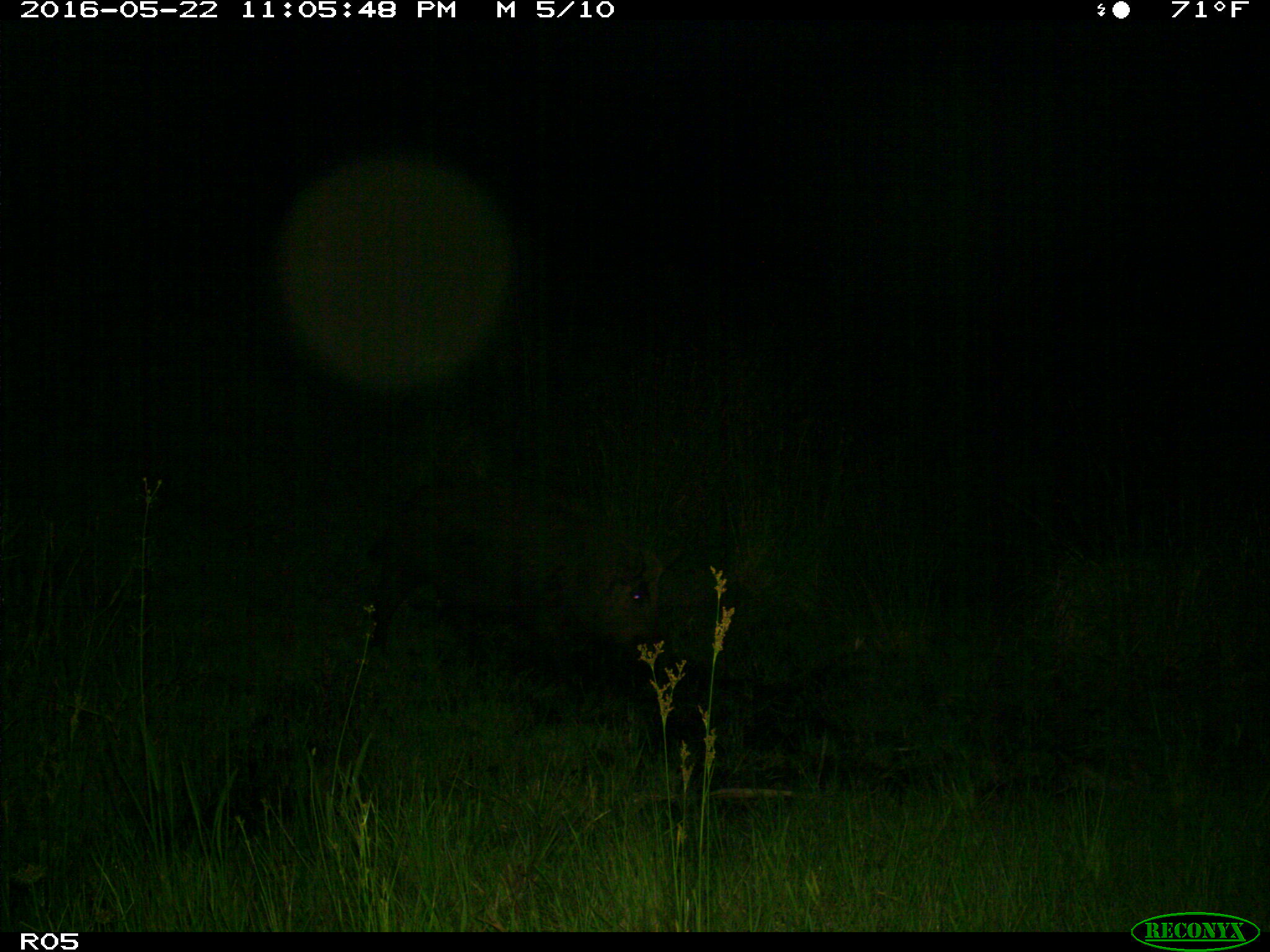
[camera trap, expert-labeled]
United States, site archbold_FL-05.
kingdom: Animalia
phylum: Chordata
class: Mammalia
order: Artiodactyla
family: Suidae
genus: Sus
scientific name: Sus scrofa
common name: wild boar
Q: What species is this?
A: Sus scrofa (wild boar).